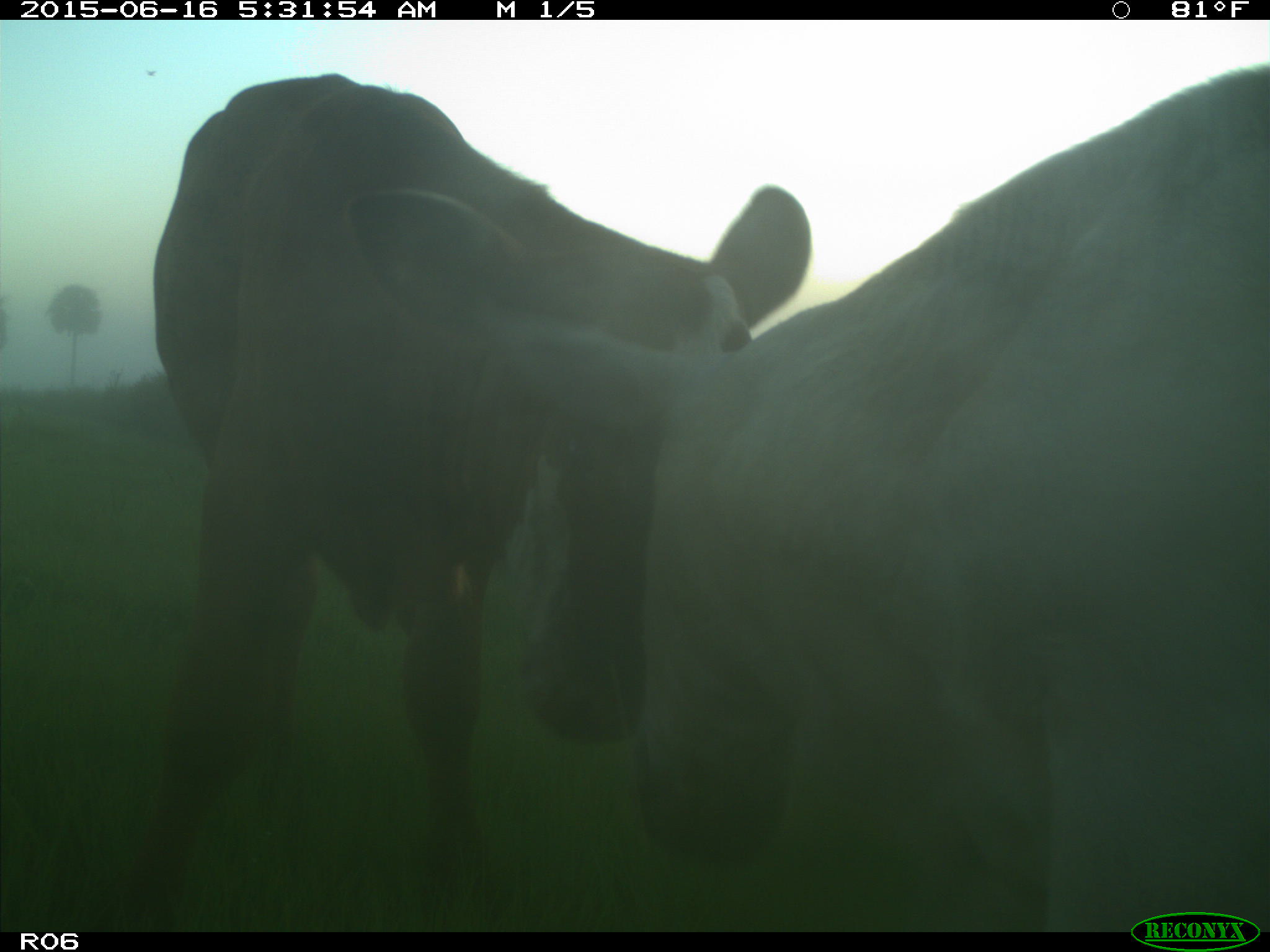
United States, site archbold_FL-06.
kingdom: Animalia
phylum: Chordata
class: Mammalia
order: Artiodactyla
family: Bovidae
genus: Bos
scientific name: Bos taurus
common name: domestic cow